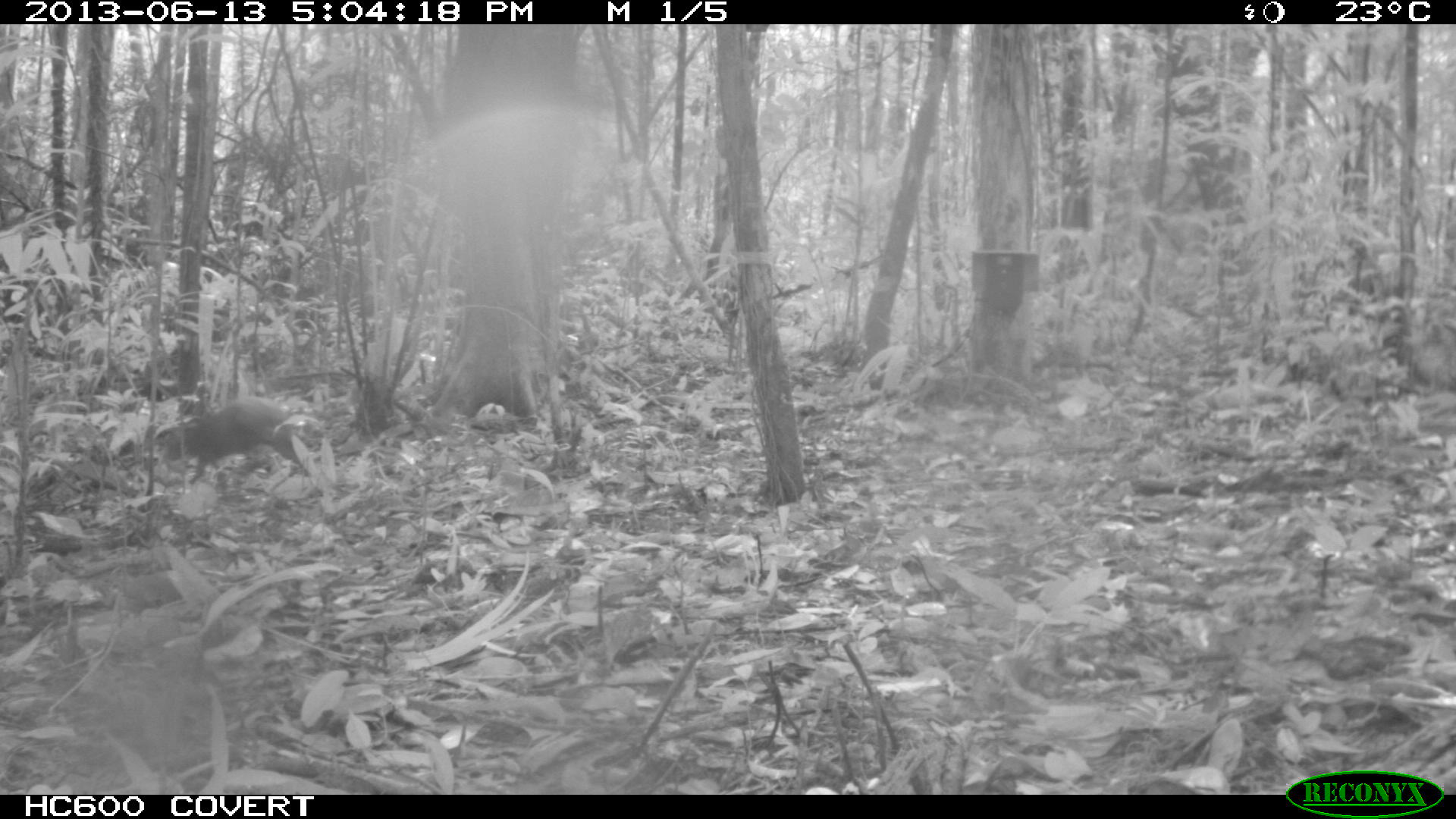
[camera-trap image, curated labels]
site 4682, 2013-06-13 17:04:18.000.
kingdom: Animalia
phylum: Chordata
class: Mammalia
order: Rodentia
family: Dasyproctidae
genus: Dasyprocta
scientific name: Dasyprocta leporina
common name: red-rumped agouti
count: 1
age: juvenile